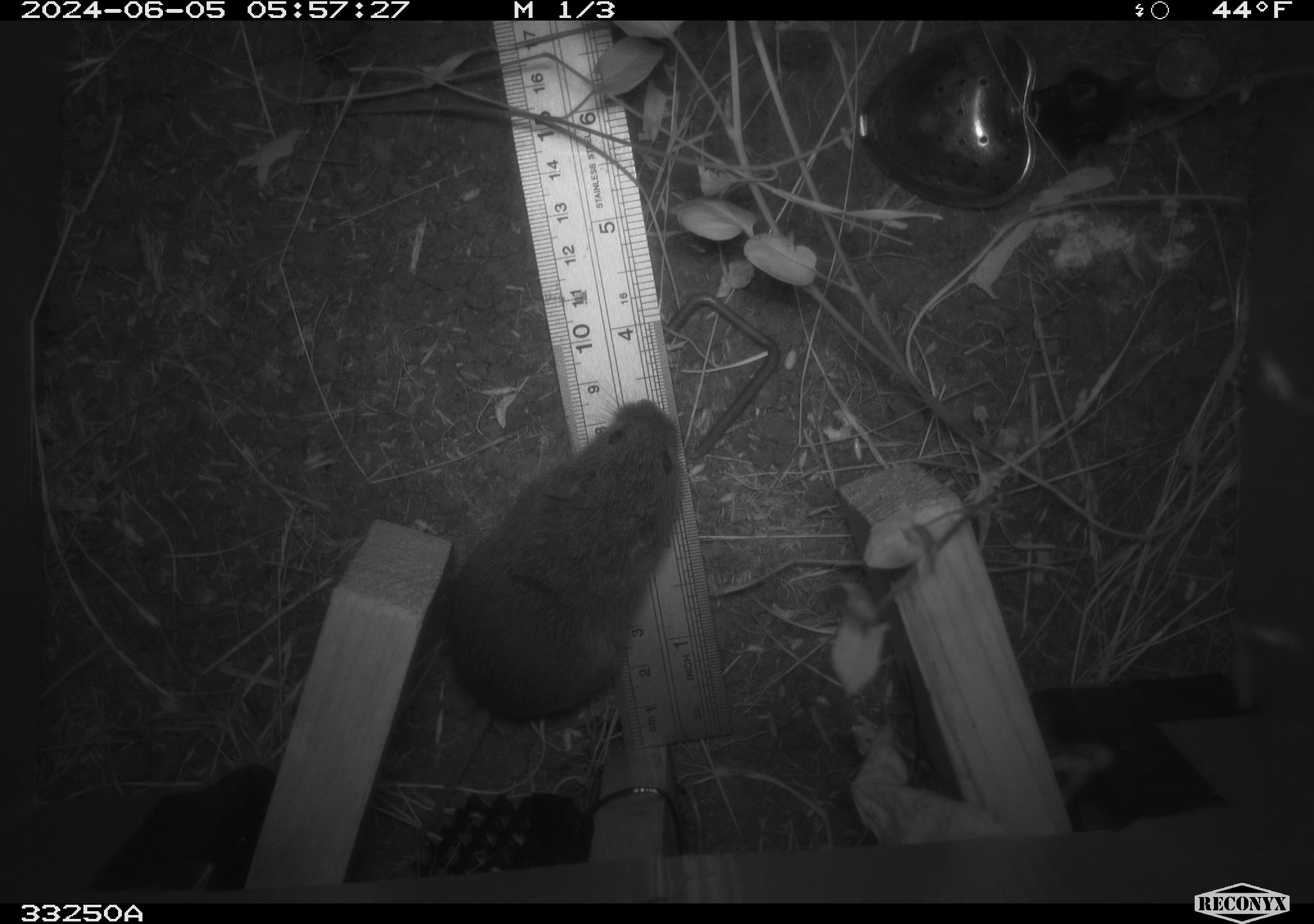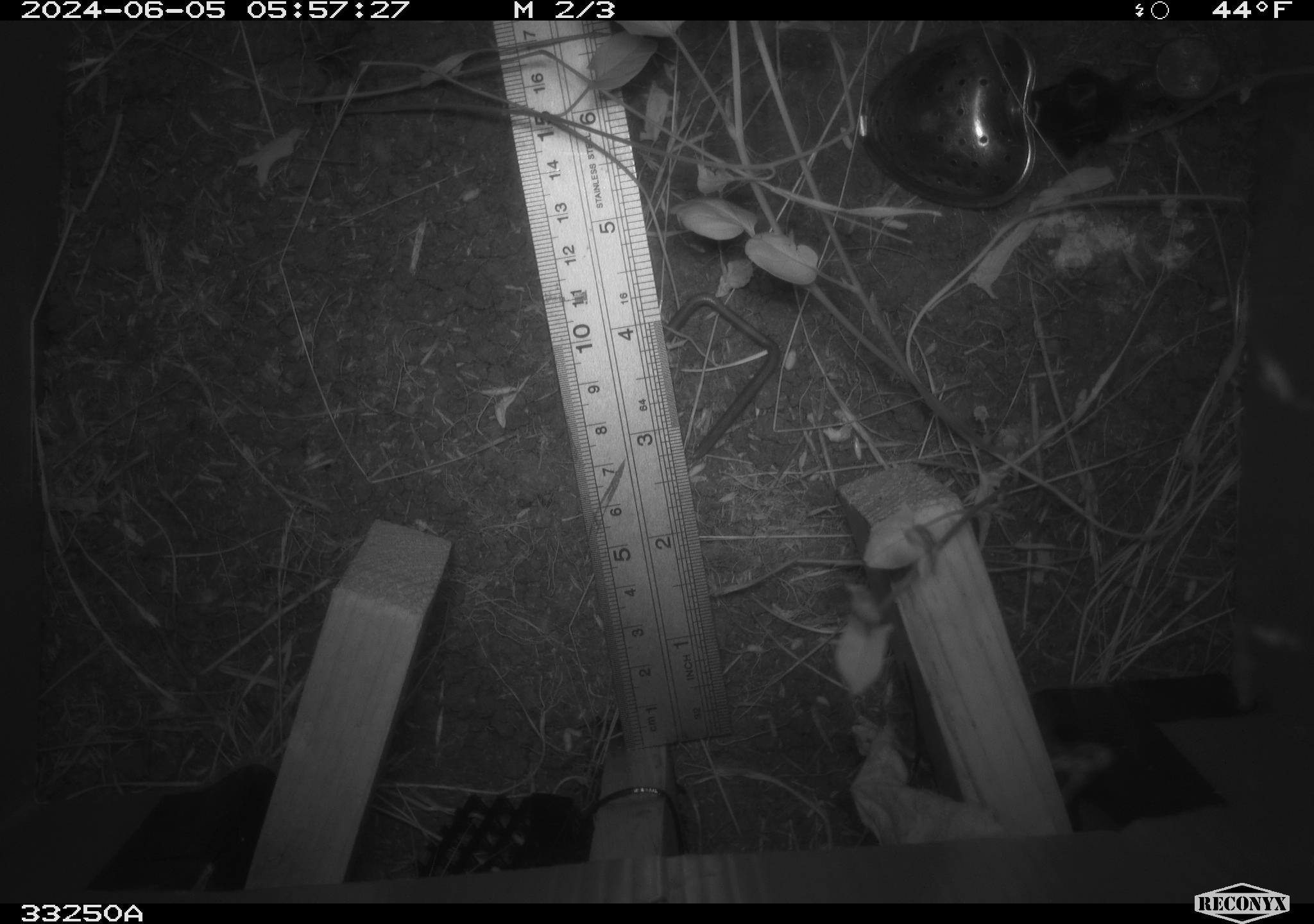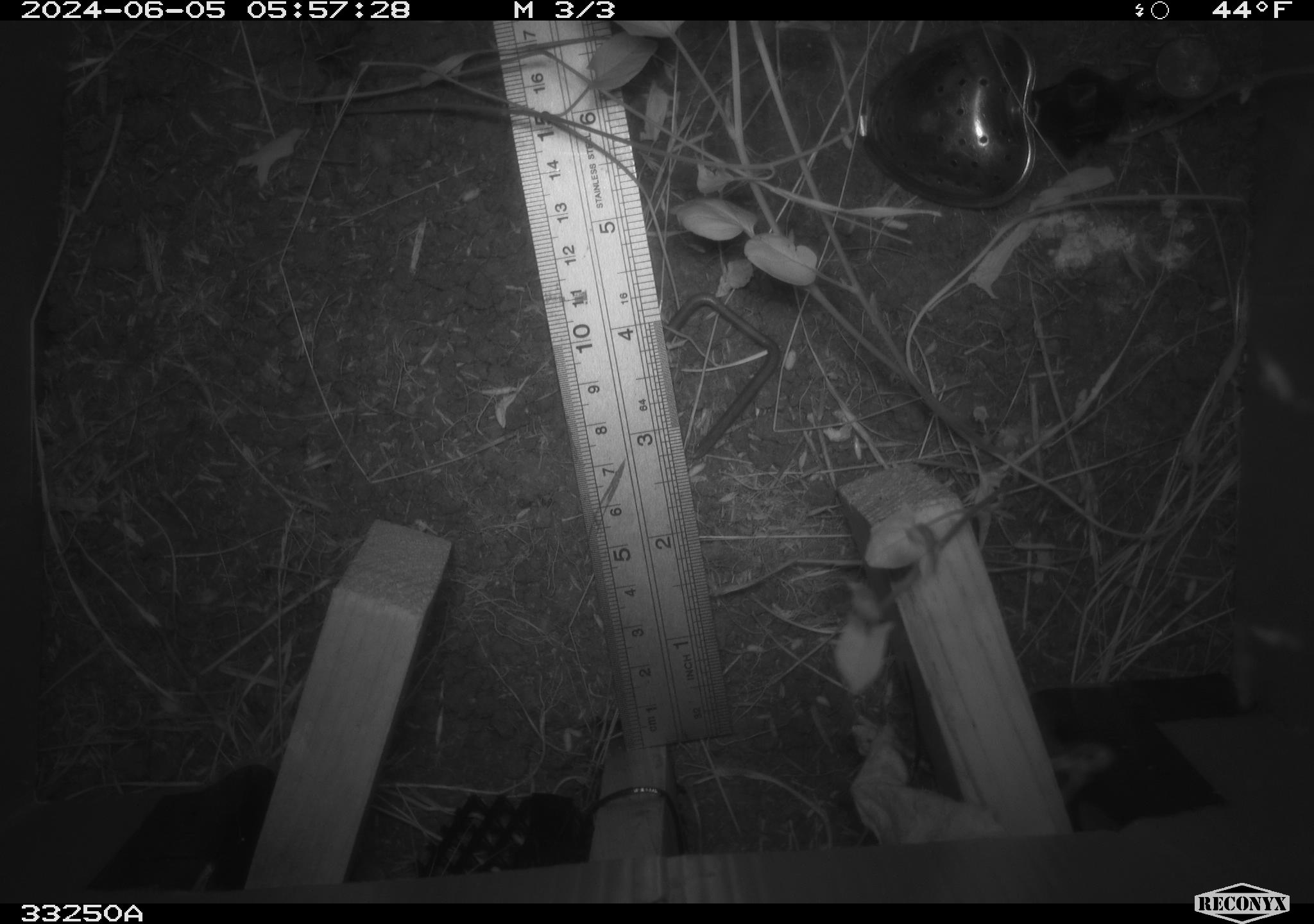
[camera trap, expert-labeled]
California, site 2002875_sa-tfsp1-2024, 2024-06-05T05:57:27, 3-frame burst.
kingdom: Animalia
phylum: Chordata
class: Mammalia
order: Rodentia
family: Cricetidae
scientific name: Arvicolinae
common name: voles, lemmings, and muskrats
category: arvicolinae subfamily